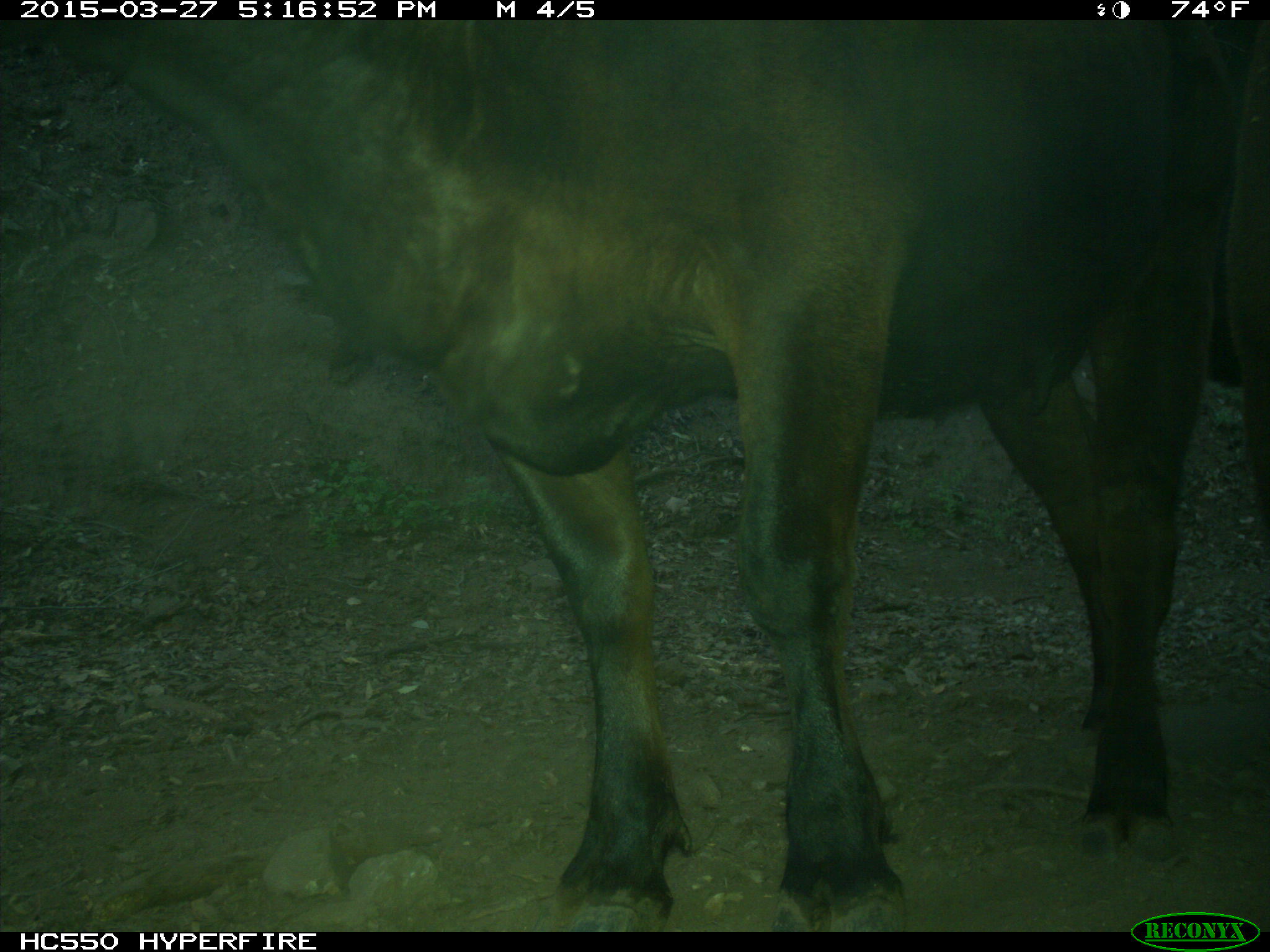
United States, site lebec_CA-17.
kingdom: Animalia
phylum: Chordata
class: Mammalia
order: Artiodactyla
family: Bovidae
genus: Bos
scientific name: Bos taurus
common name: domestic cow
Bos taurus (domestic cow).